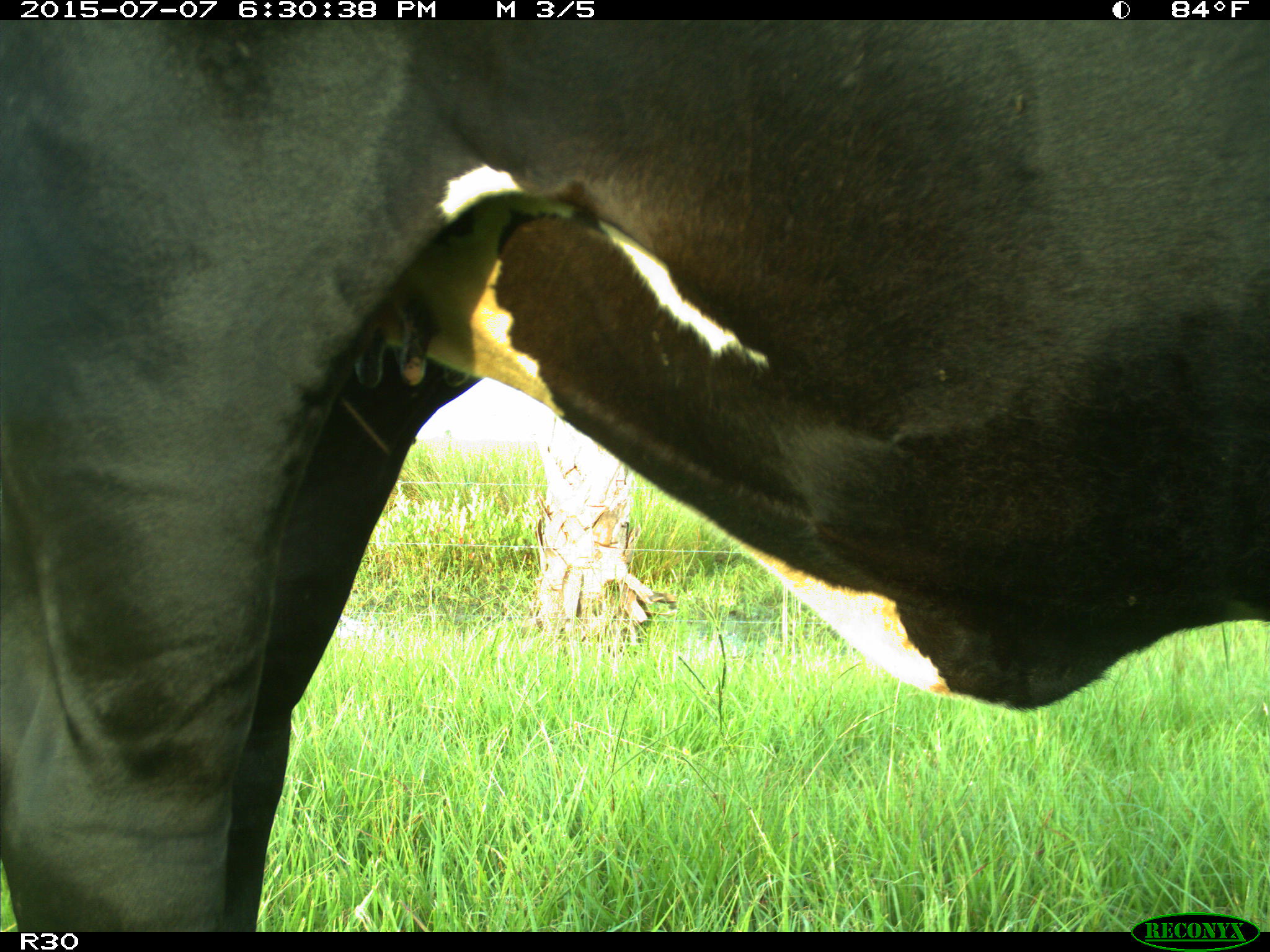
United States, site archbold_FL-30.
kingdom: Animalia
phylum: Chordata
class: Mammalia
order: Artiodactyla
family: Bovidae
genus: Bos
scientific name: Bos taurus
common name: domestic cow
Bos taurus (domestic cow).